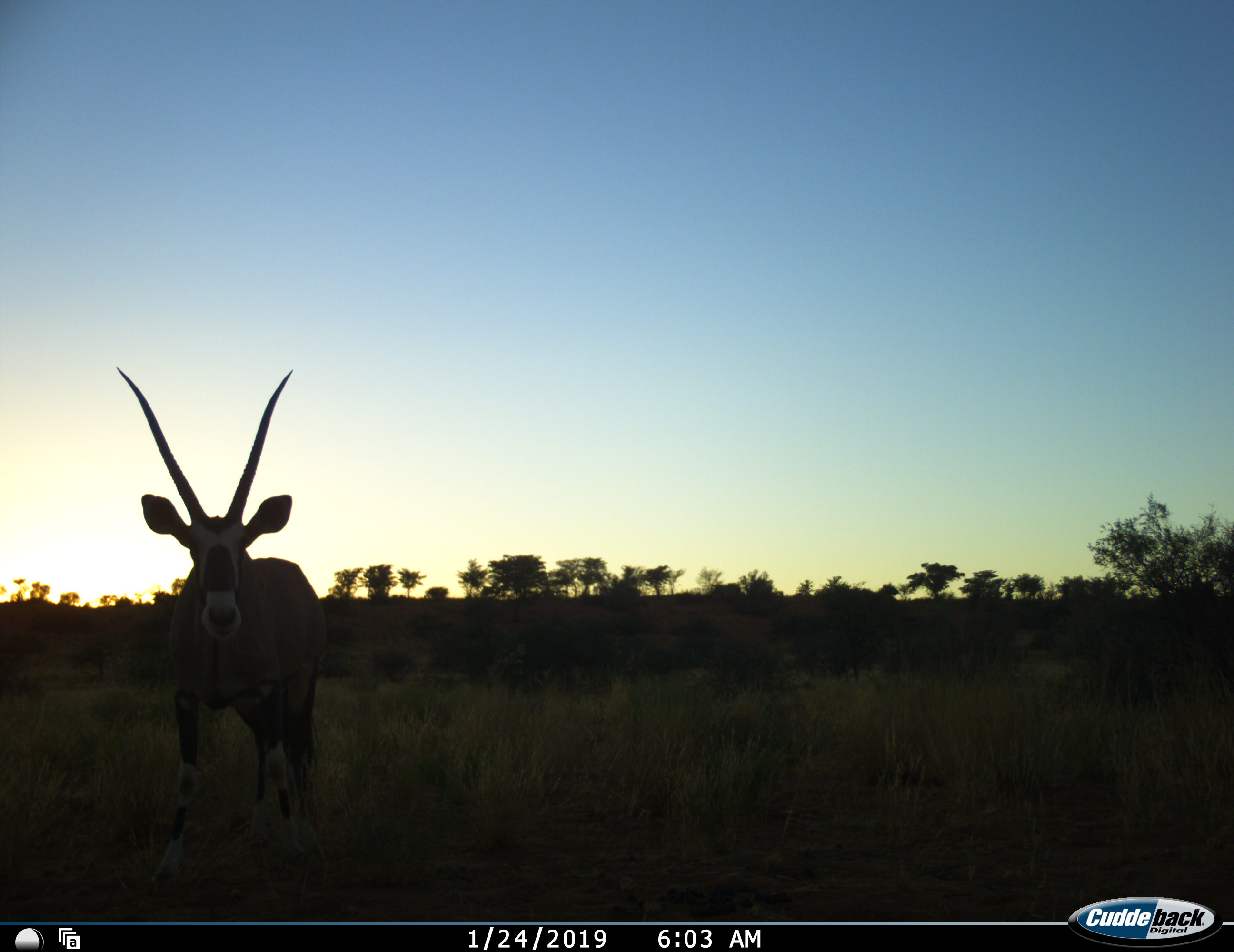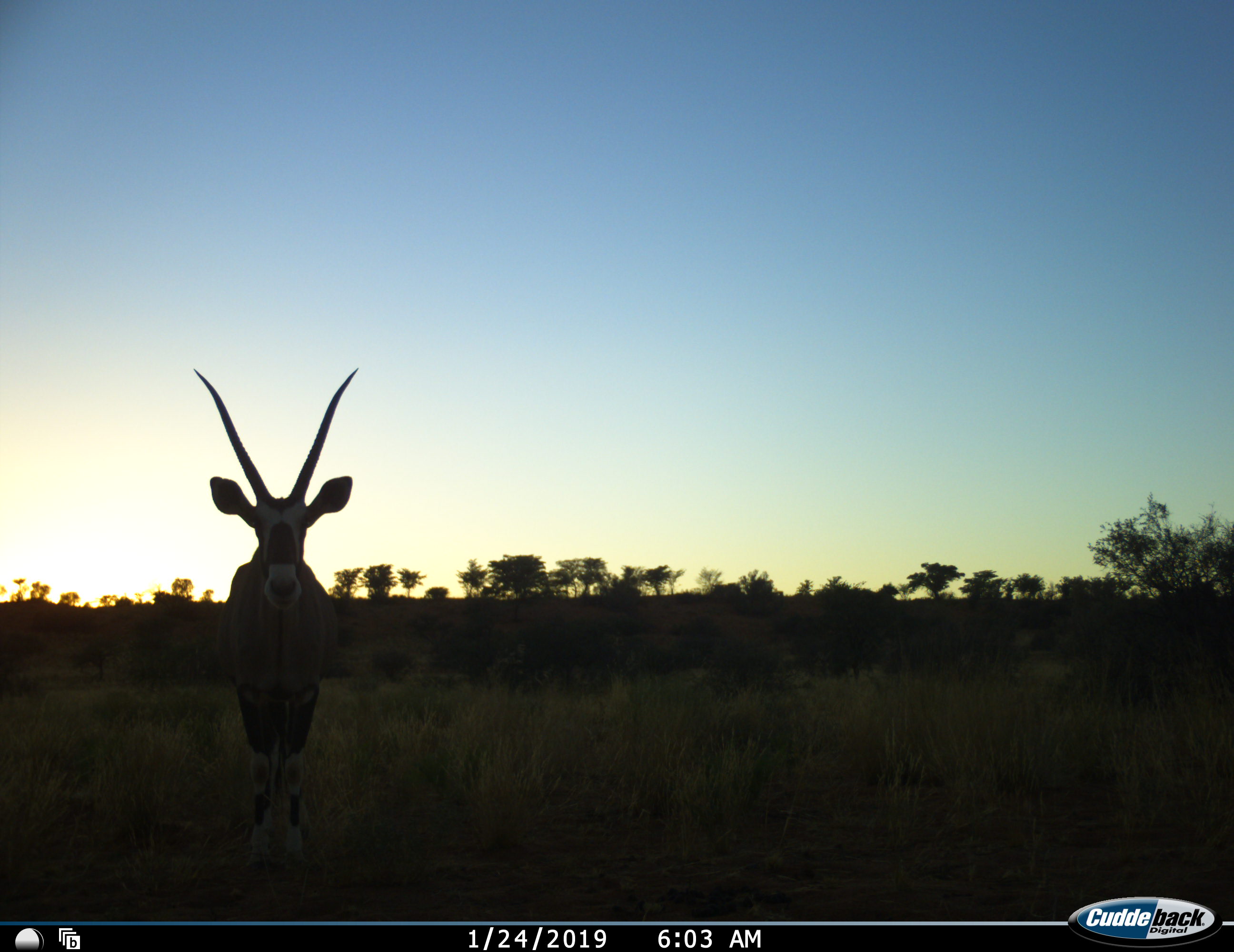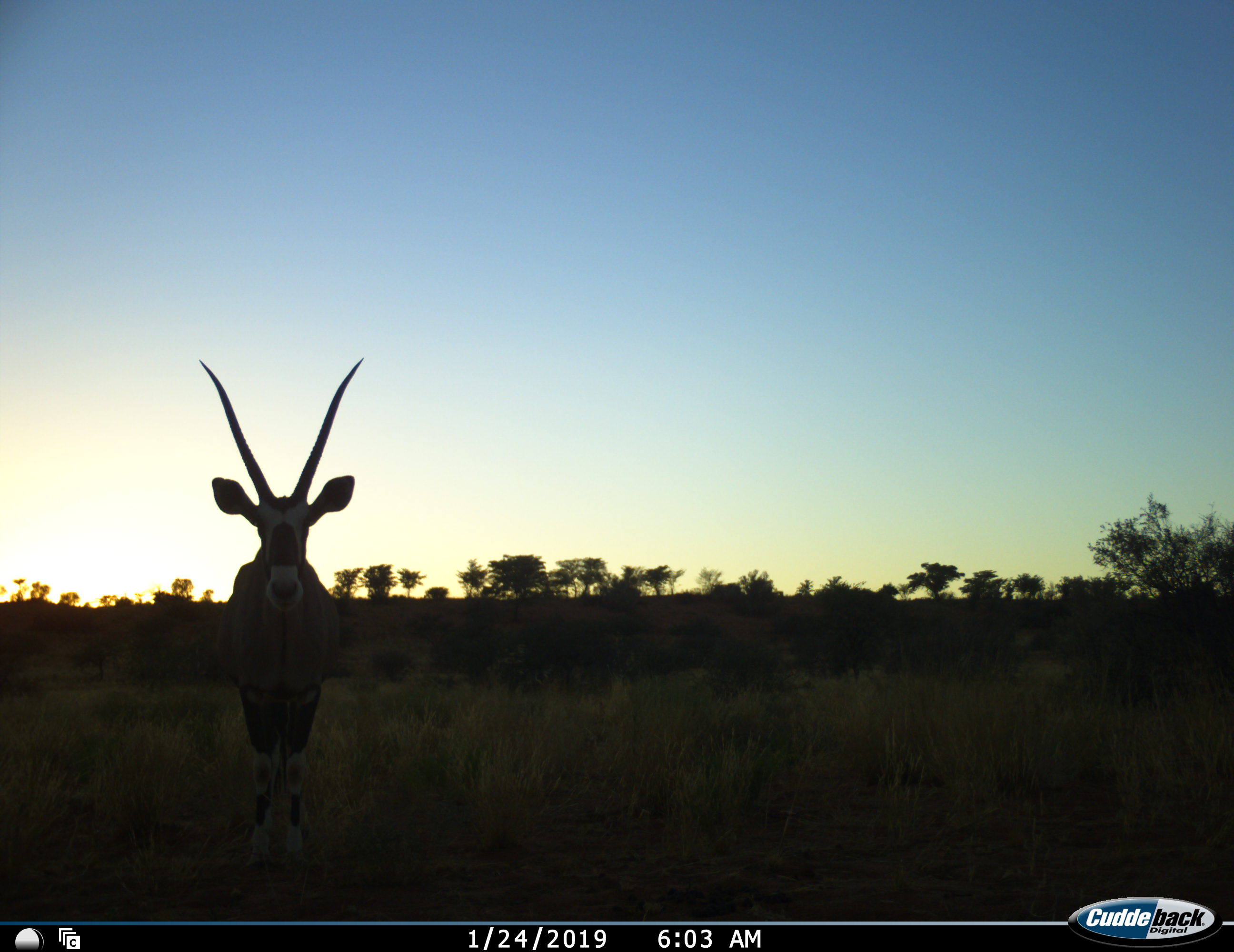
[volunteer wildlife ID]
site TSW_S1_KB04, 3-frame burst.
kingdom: Animalia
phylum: Chordata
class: Mammalia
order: Artiodactyla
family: Bovidae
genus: Oryx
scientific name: Oryx gazella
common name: gemsbok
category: oryx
Oryx (gemsbok) (Oryx gazella), count 1. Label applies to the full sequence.